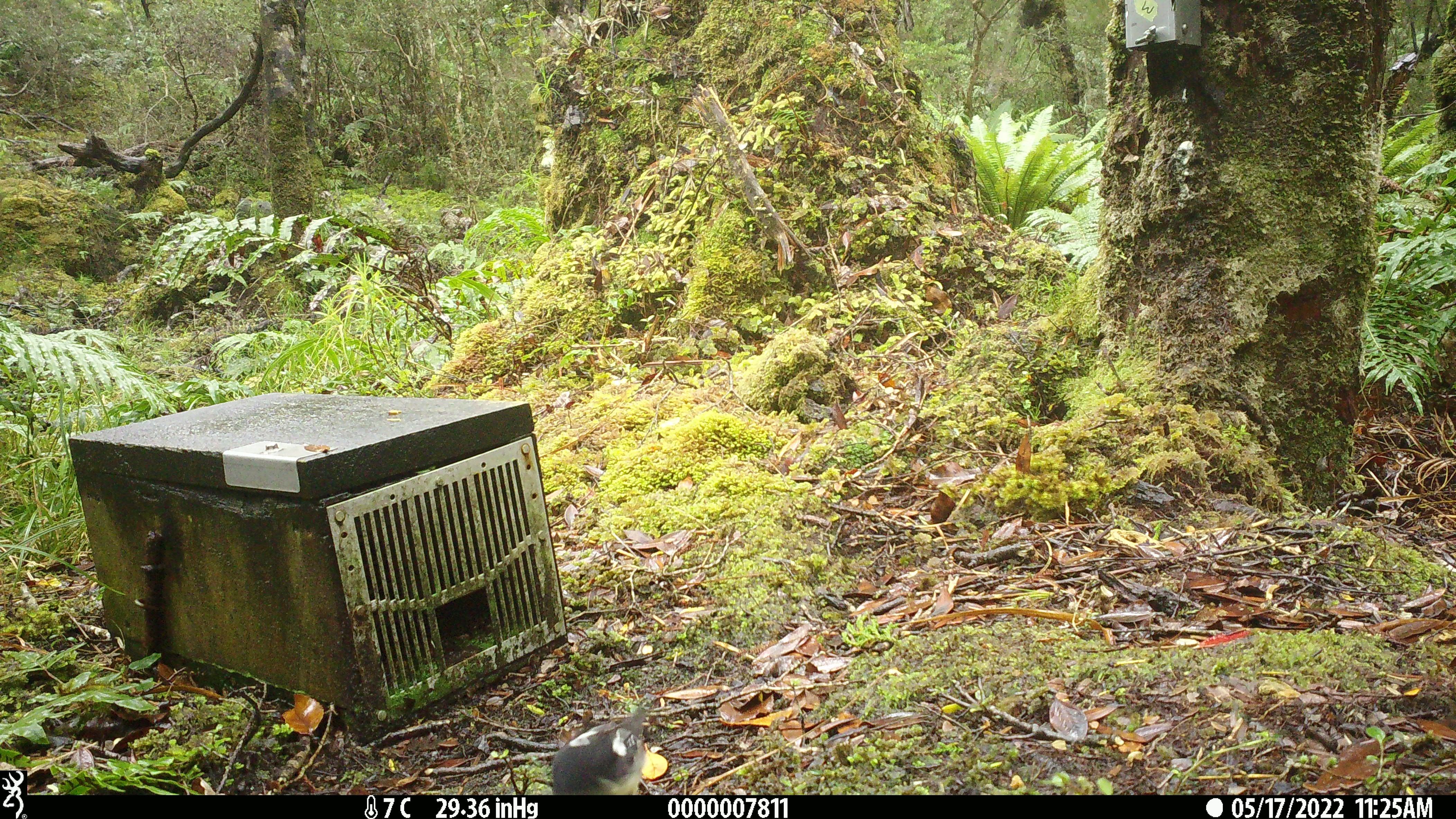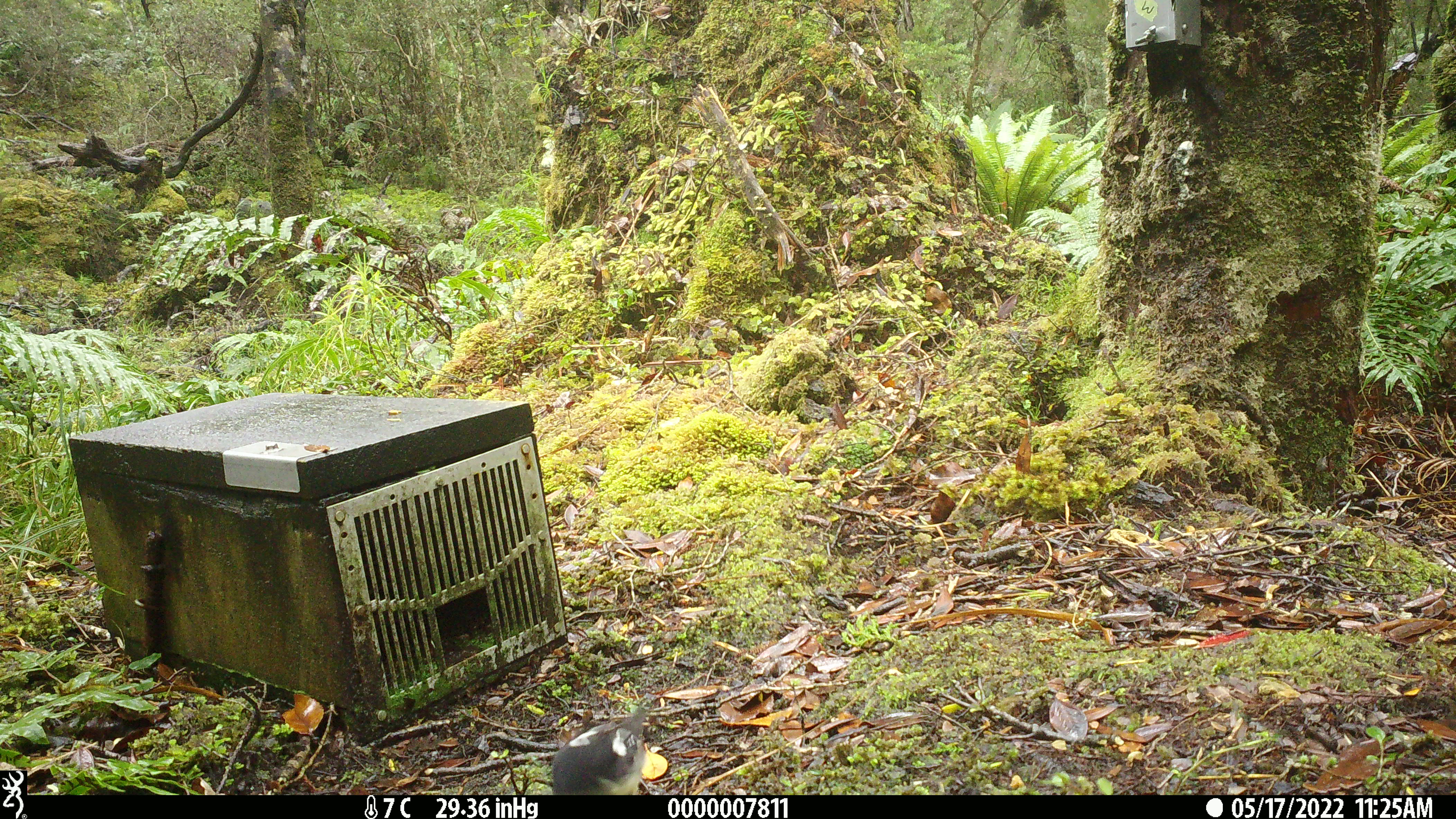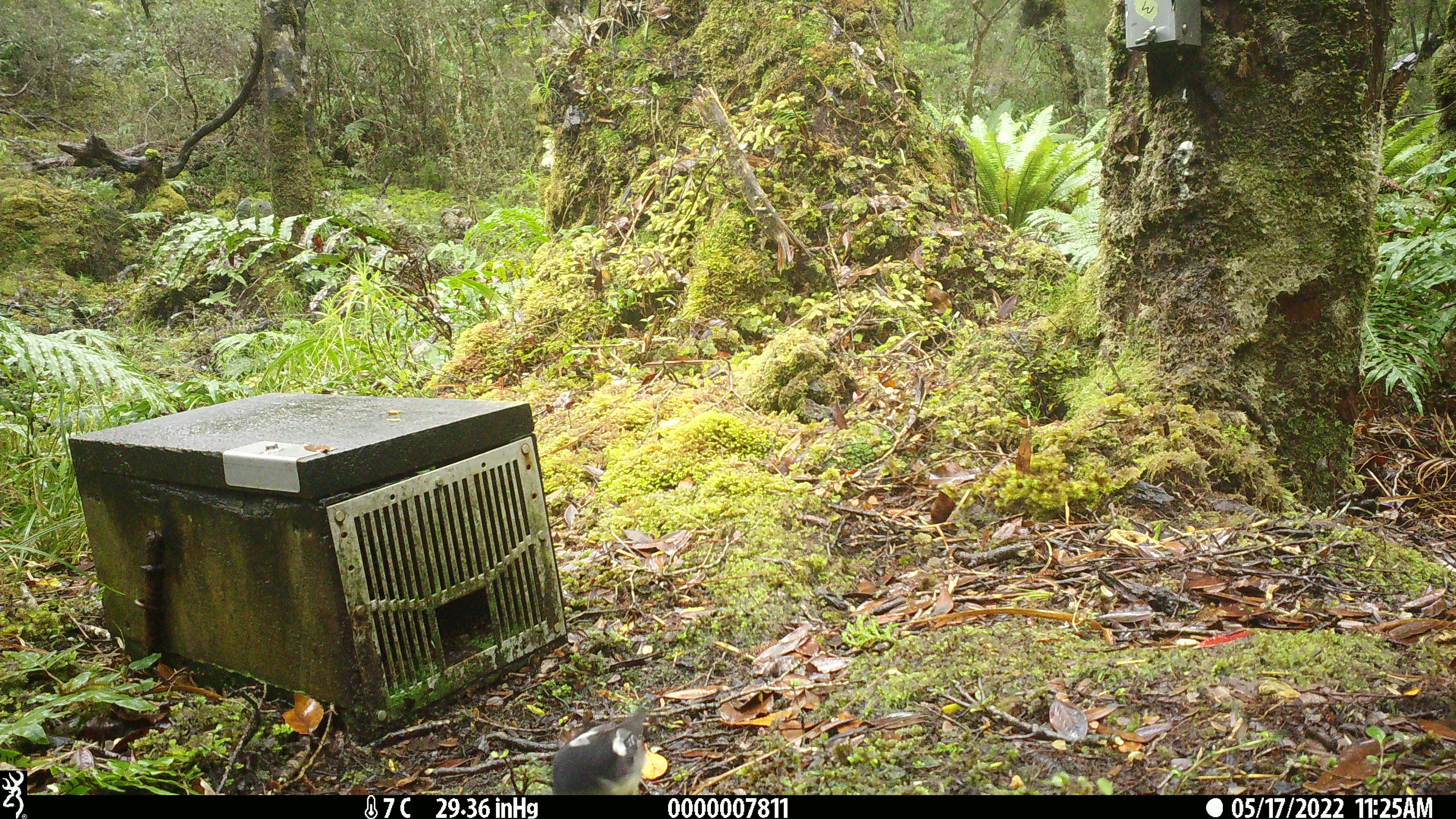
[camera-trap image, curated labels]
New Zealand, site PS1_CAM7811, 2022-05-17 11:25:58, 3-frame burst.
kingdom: Animalia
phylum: Chordata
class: Aves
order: Passeriformes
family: Petroicidae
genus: Petroica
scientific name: Petroica macrocephala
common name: tomtit